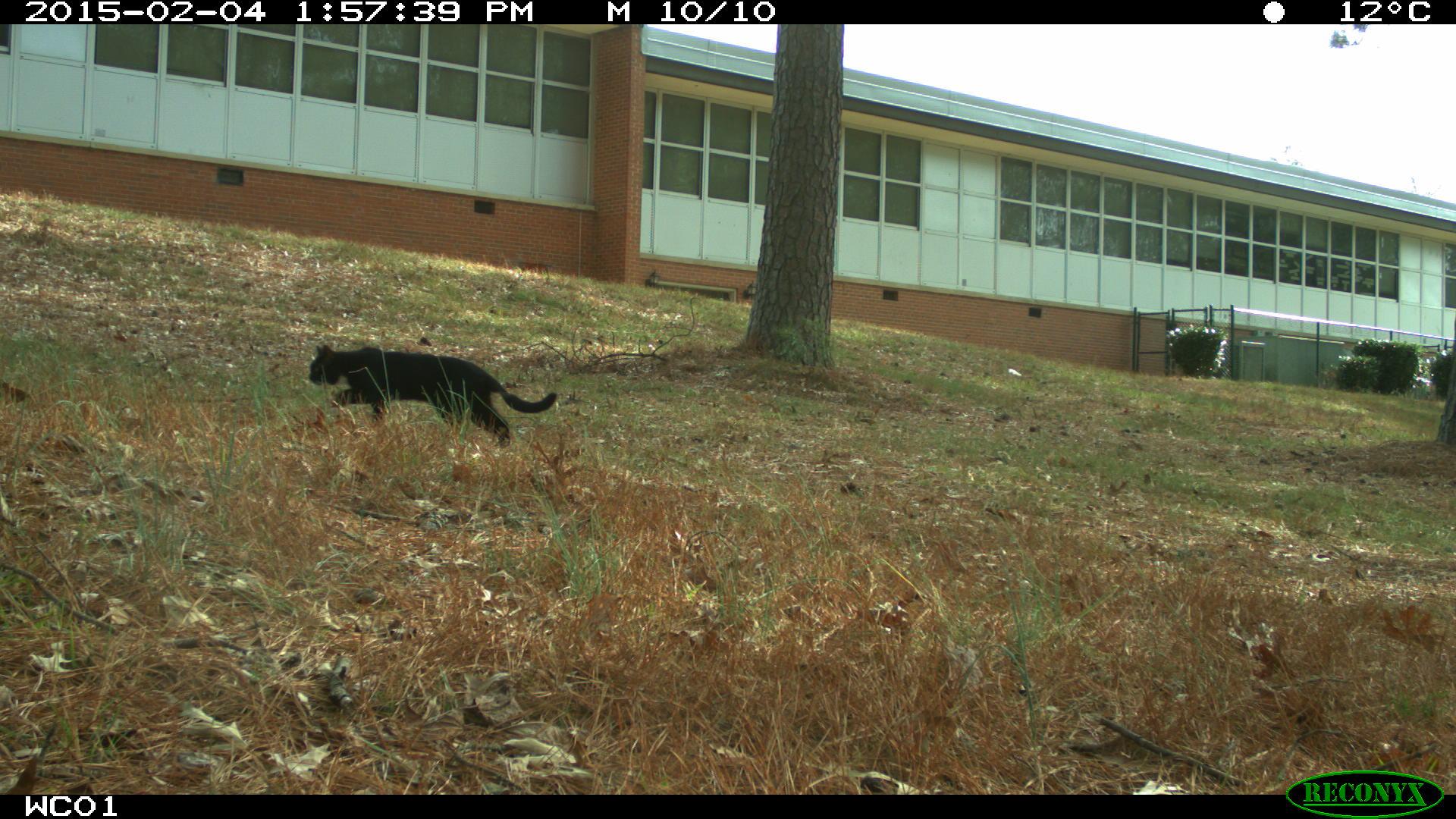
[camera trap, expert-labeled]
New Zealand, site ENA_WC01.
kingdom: Animalia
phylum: Chordata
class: Mammalia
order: Carnivora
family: Felidae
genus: Felis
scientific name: Felis catus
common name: domestic cat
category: cat